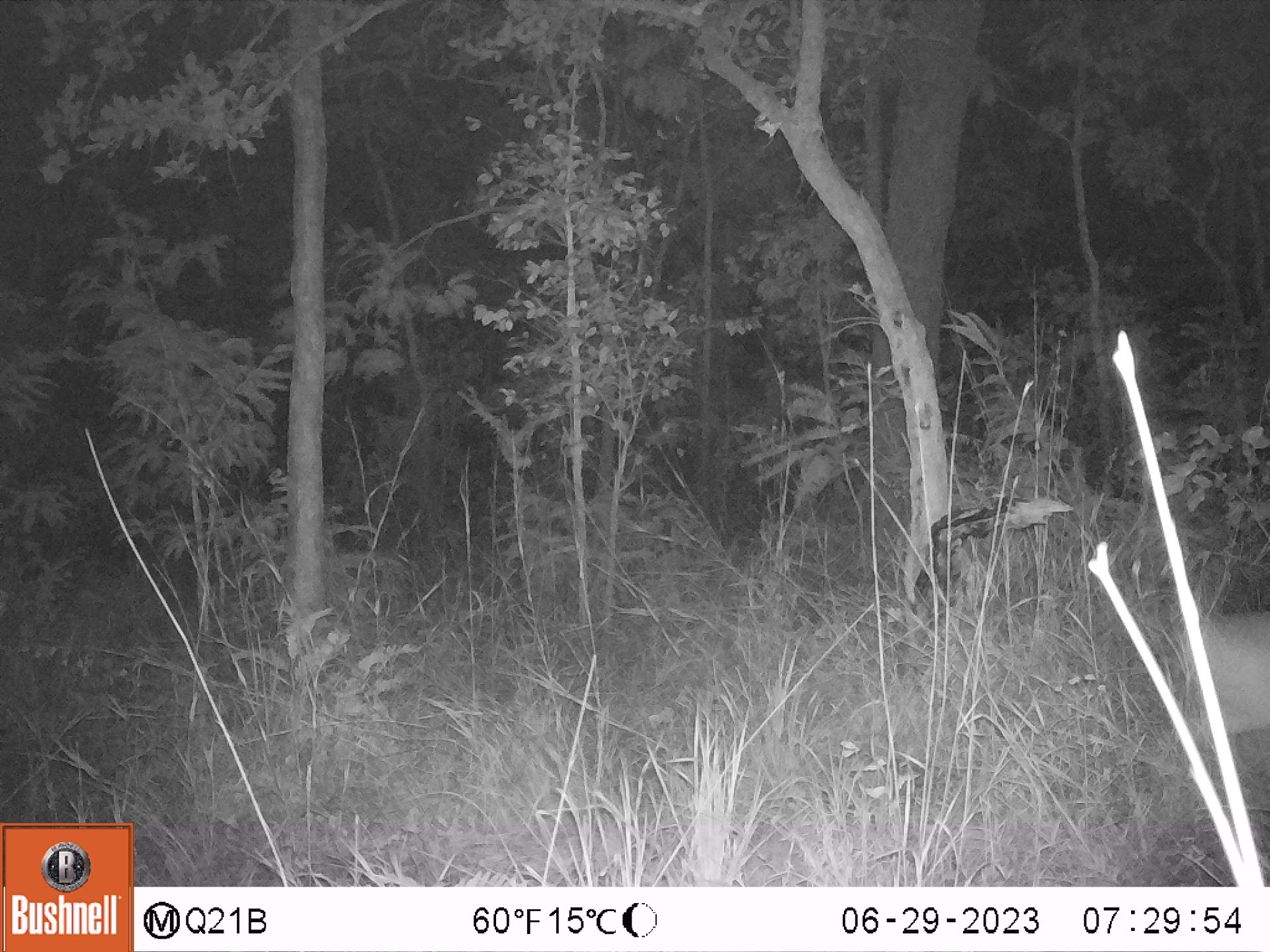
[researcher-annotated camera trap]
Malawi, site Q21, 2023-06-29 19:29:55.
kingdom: Animalia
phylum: Chordata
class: Mammalia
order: Artiodactyla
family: Bovidae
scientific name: Antilopinae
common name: small antelope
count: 1